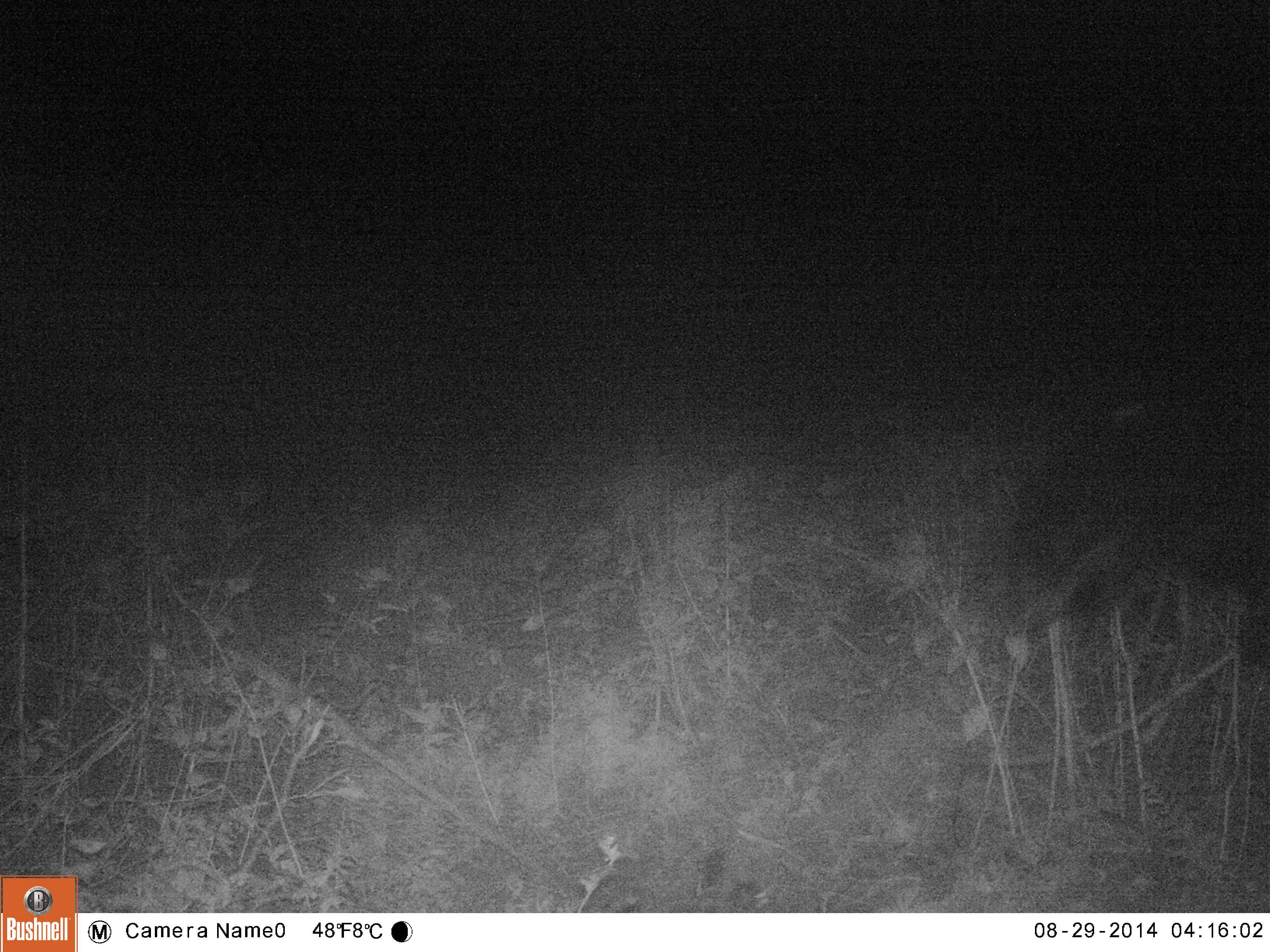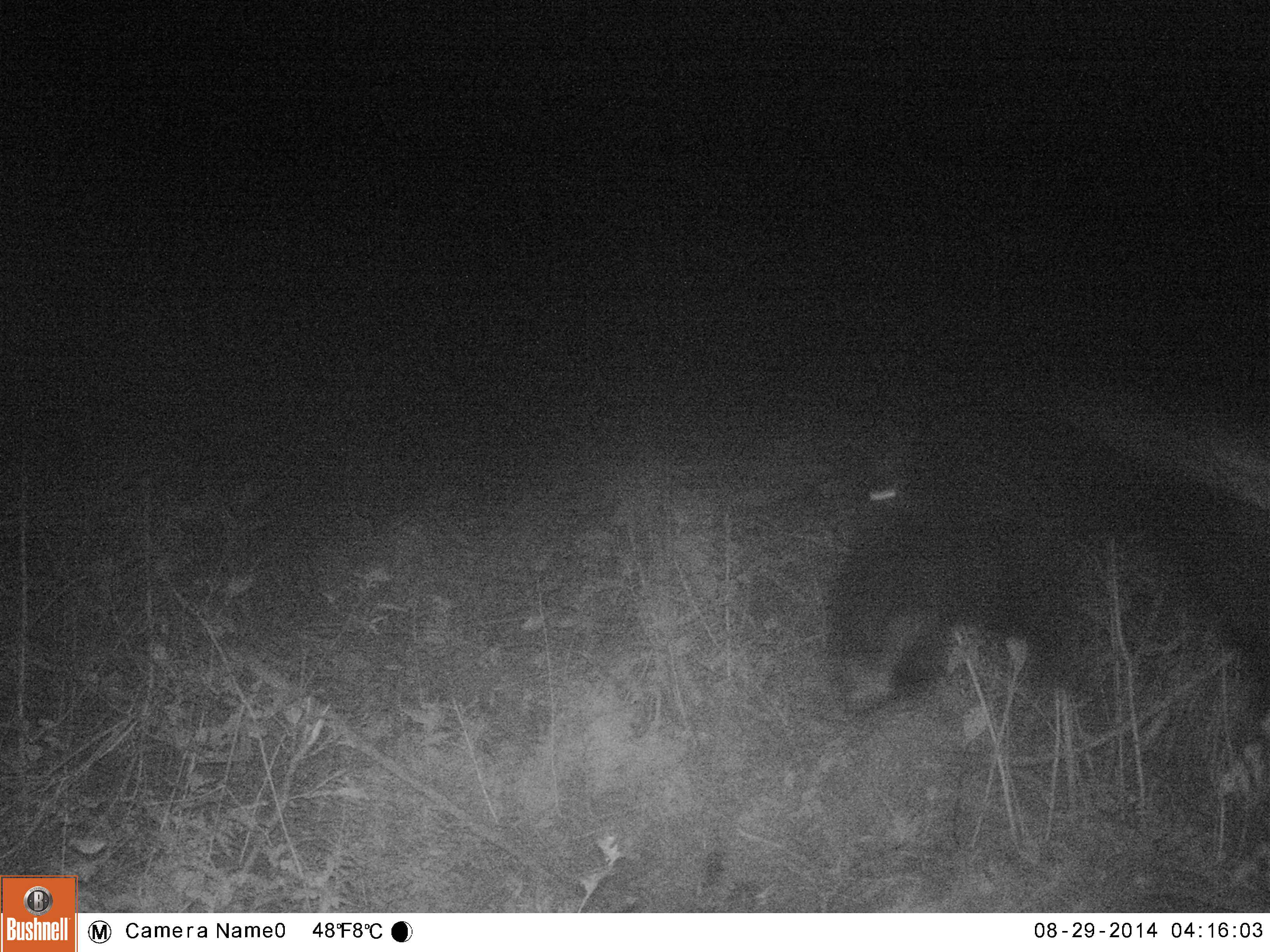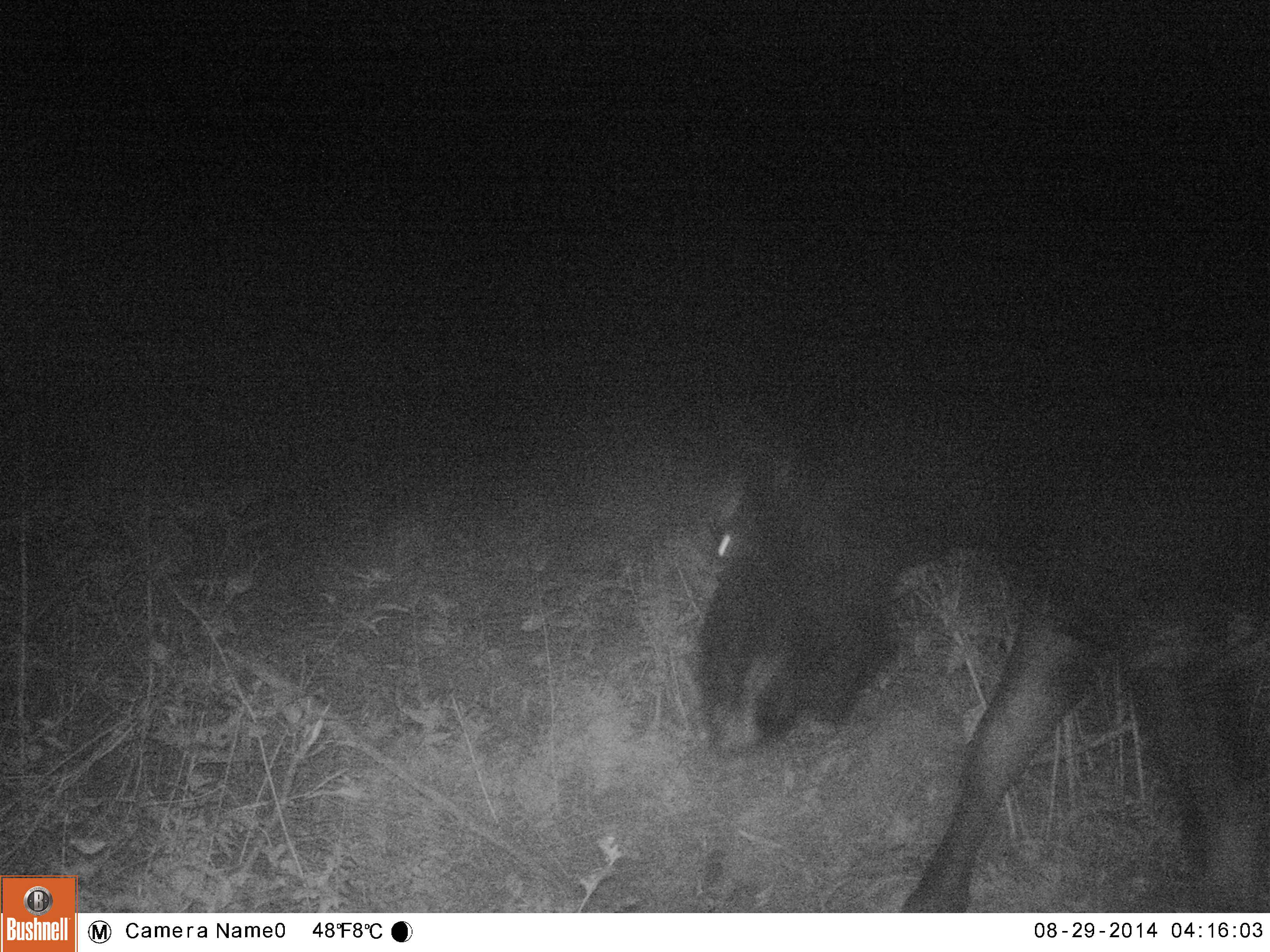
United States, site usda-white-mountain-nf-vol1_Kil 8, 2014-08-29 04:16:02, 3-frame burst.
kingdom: Animalia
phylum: Chordata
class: Mammalia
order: Artiodactyla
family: Cervidae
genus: Alces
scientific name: Alces alces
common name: moose